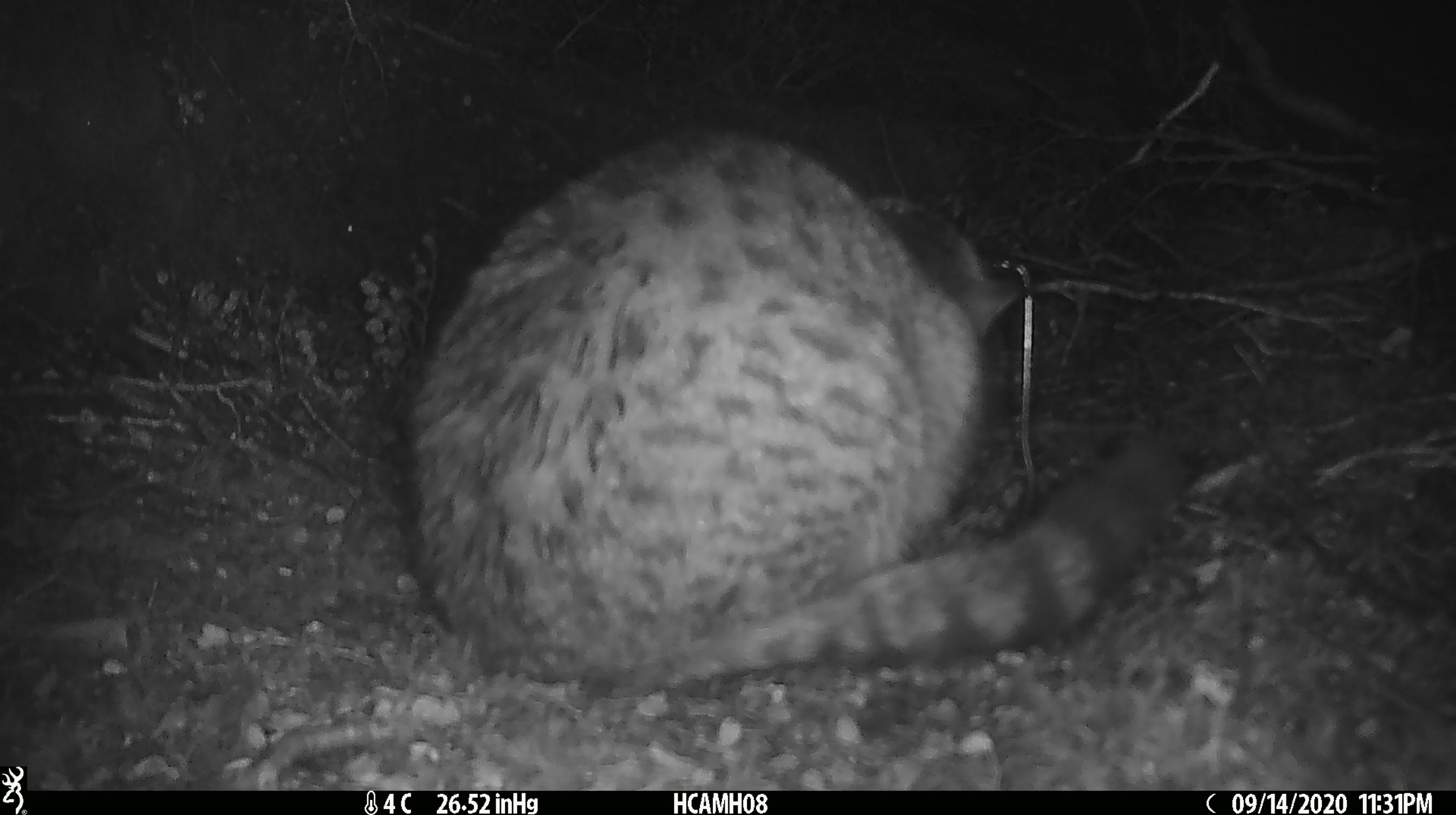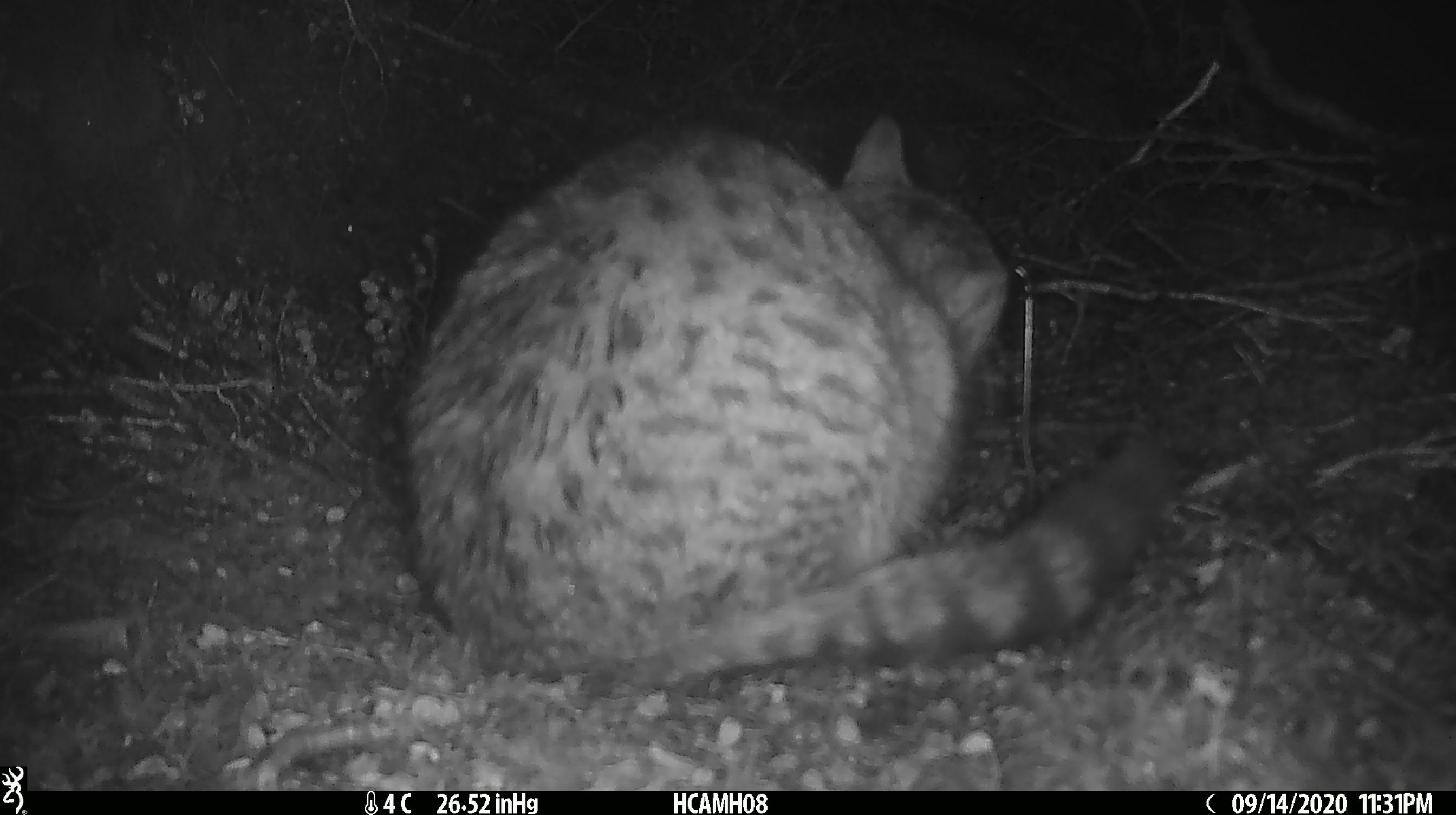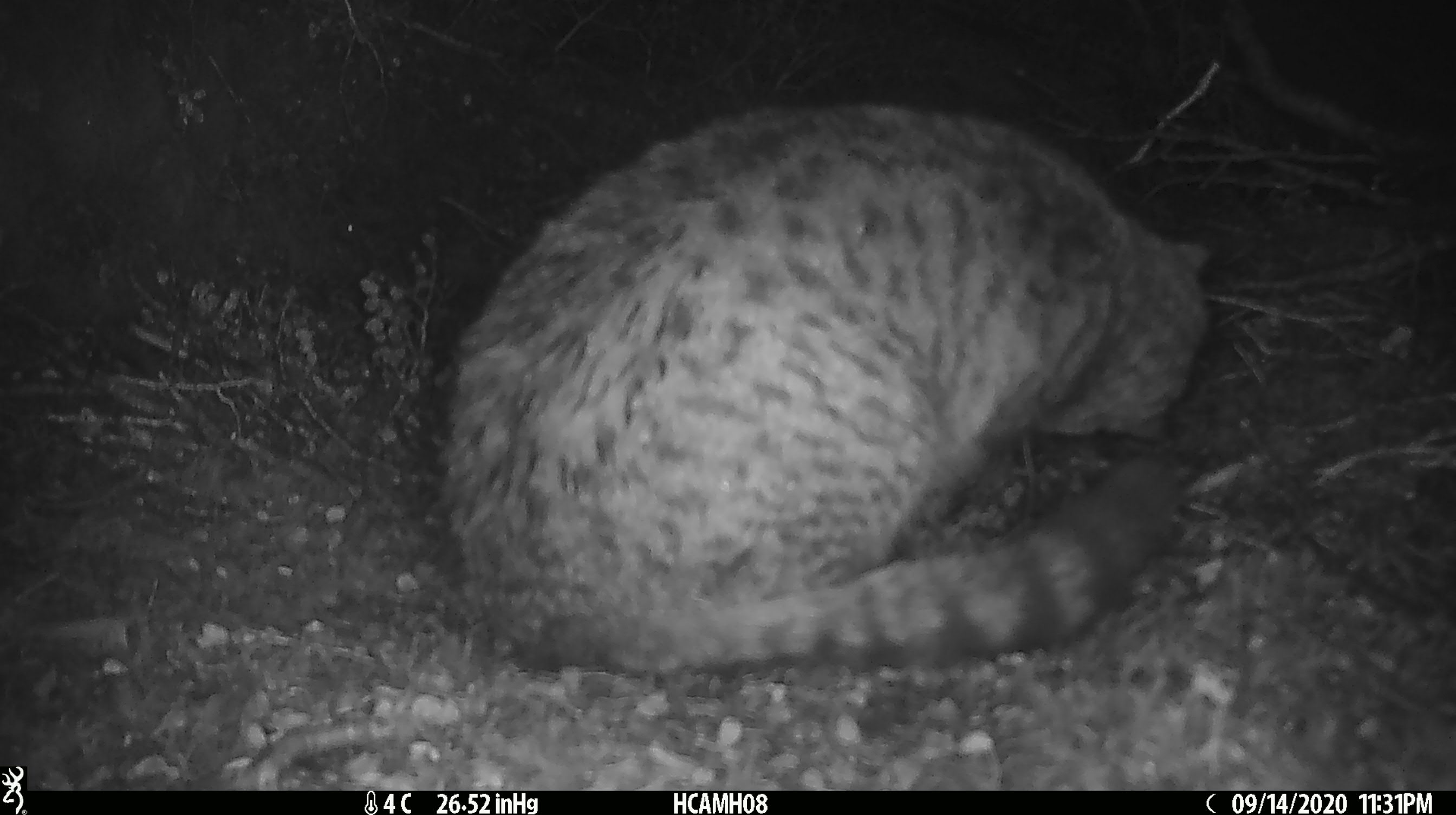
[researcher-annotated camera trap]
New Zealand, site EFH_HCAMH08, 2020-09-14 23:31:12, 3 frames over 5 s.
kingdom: Animalia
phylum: Chordata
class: Mammalia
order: Carnivora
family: Felidae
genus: Felis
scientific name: Felis catus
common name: domestic cat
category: cat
Cat (domestic cat) (Felis catus).